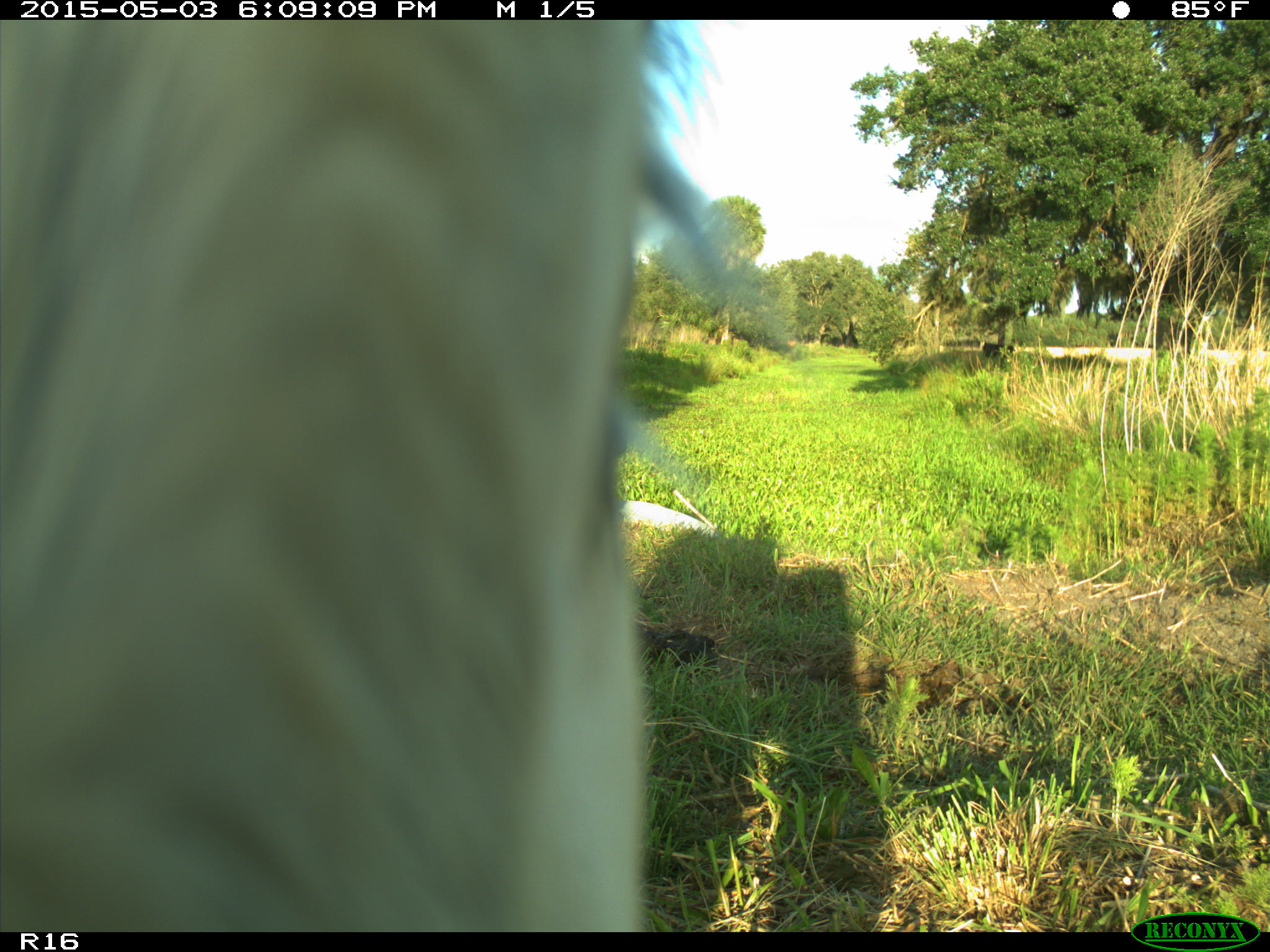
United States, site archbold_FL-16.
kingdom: Animalia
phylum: Chordata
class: Mammalia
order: Artiodactyla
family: Bovidae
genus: Bos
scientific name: Bos taurus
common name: domestic cow